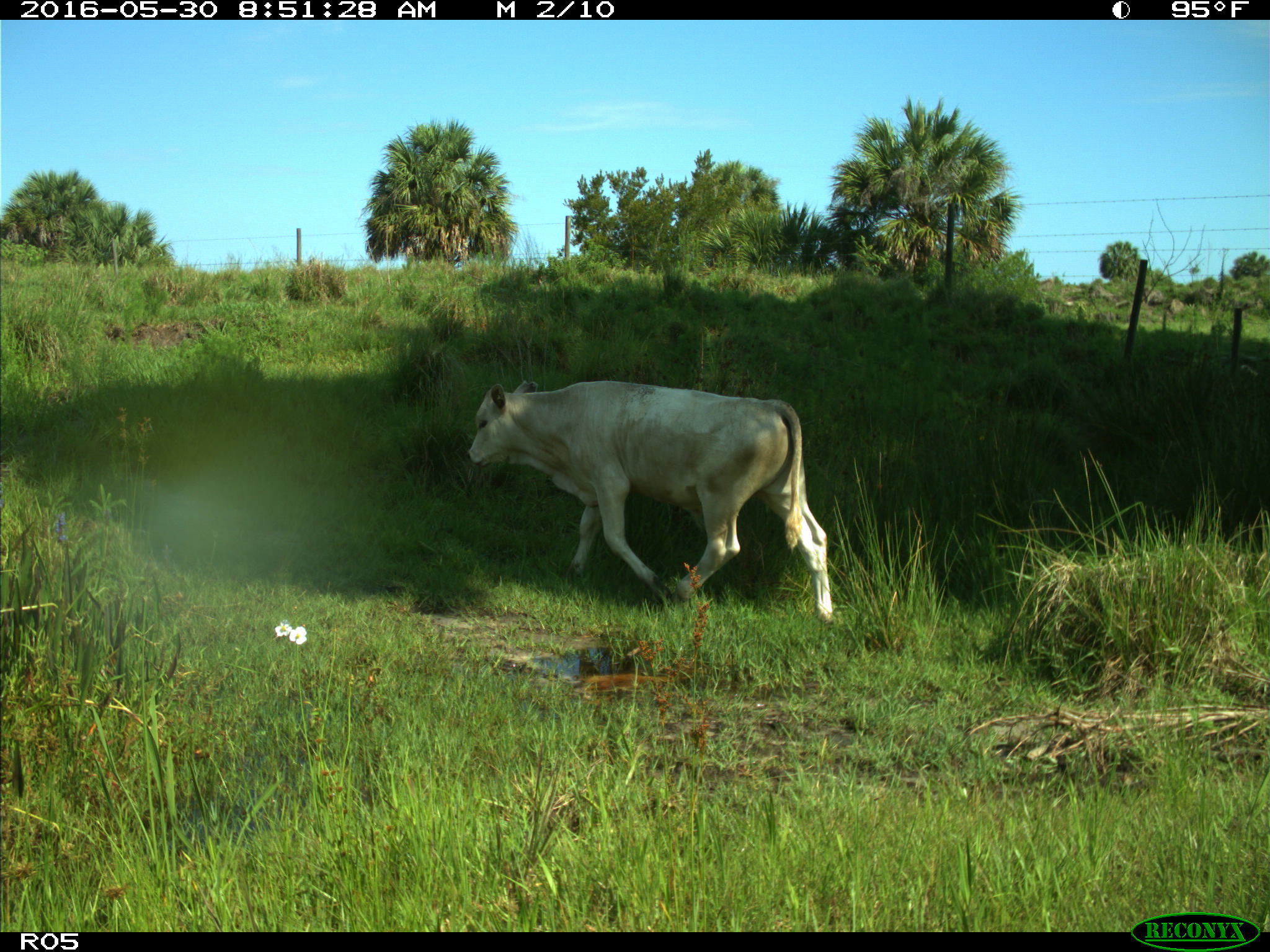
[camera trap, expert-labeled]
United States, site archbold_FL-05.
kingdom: Animalia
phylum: Chordata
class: Mammalia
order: Artiodactyla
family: Bovidae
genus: Bos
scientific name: Bos taurus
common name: domestic cow